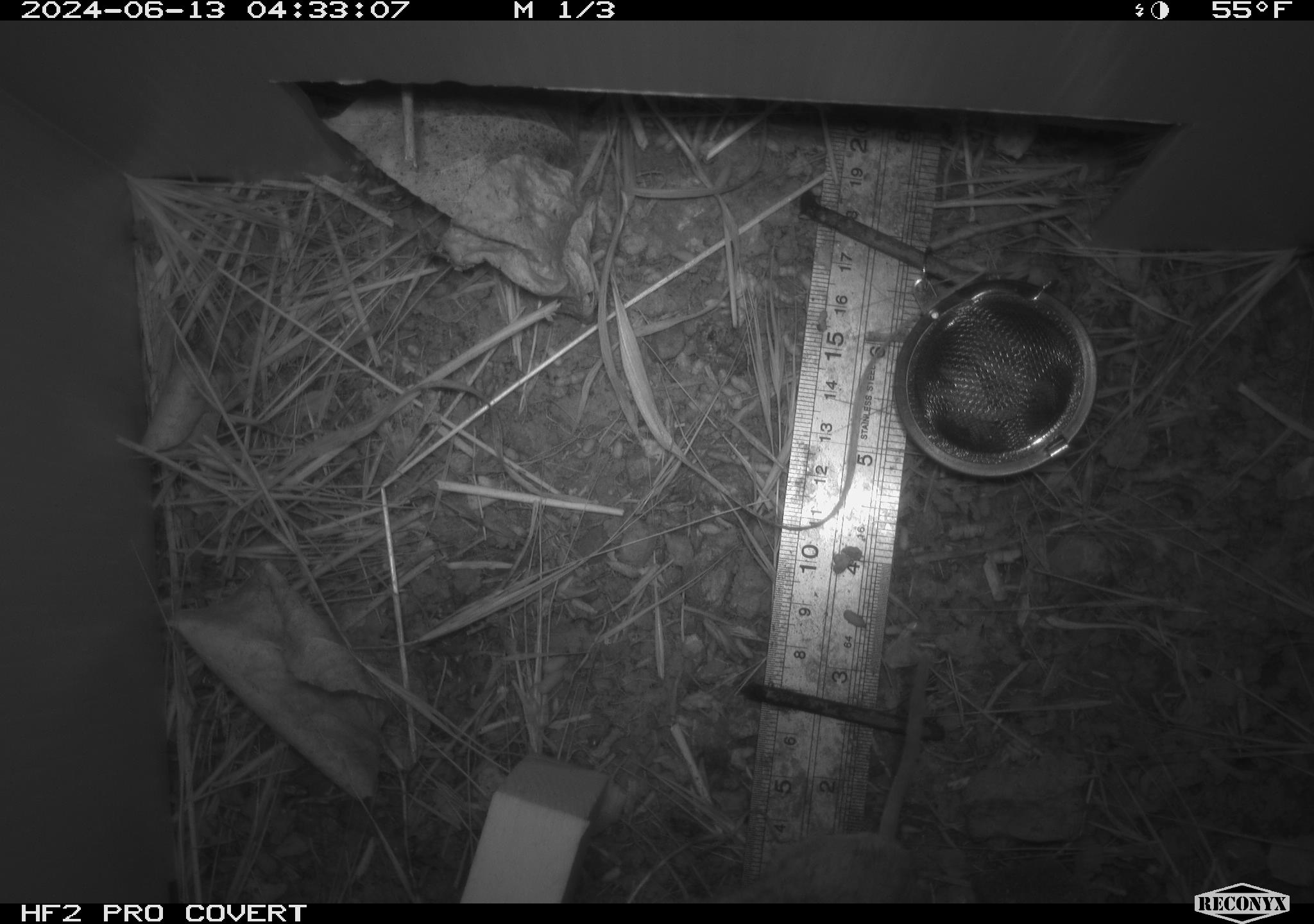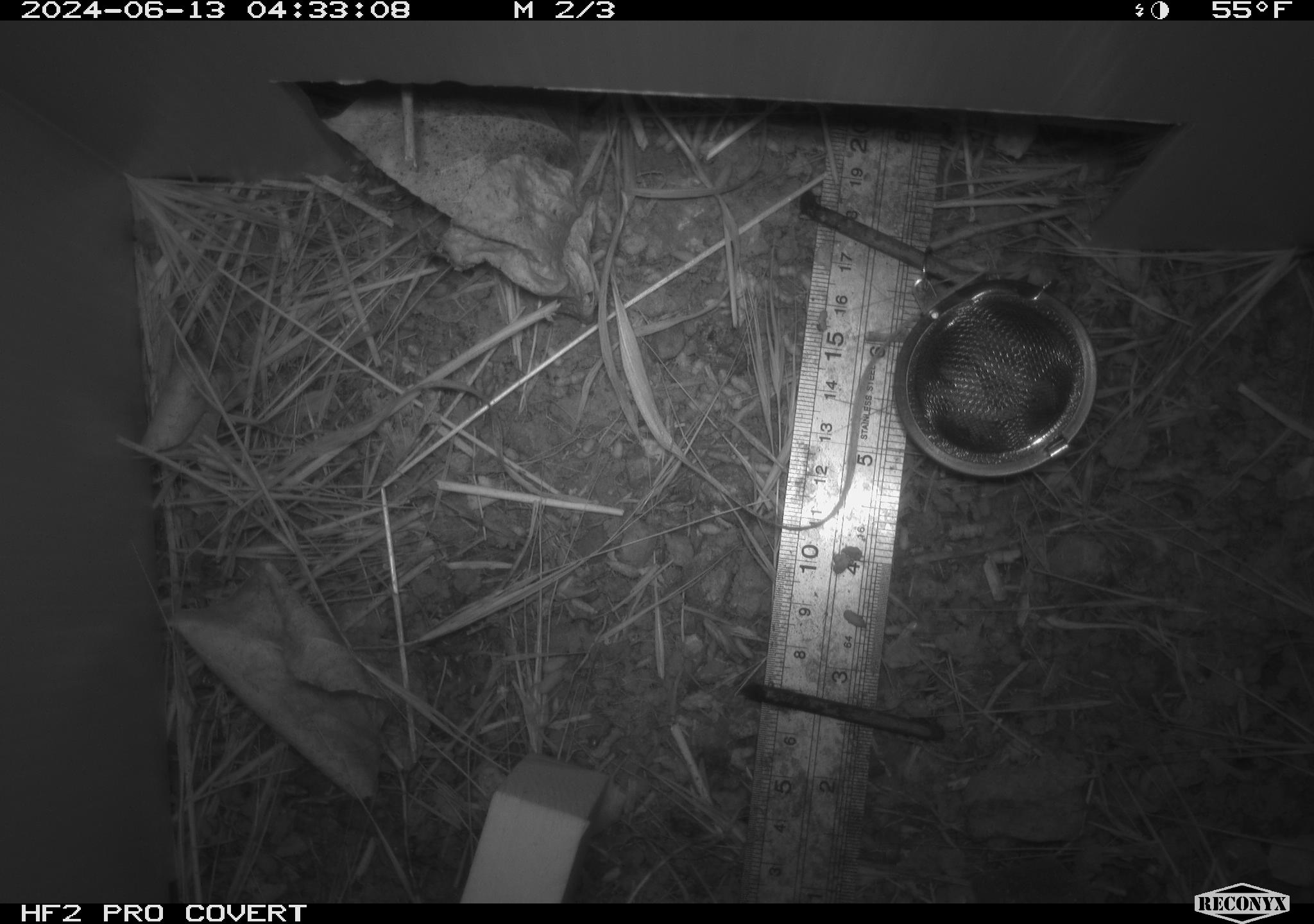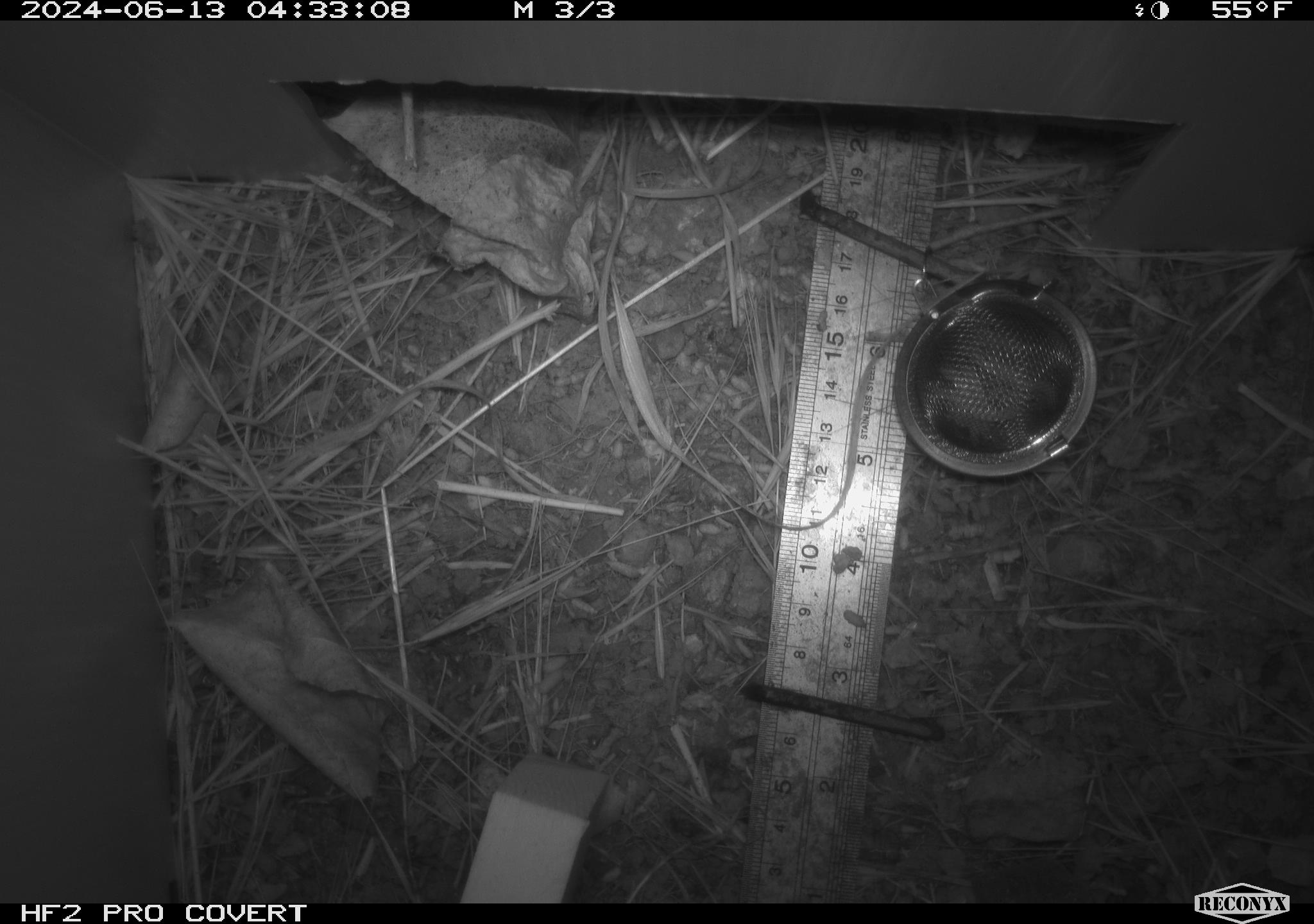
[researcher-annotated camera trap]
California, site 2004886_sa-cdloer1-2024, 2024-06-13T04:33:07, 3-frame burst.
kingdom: Animalia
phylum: Chordata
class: Mammalia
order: Rodentia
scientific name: Rodentia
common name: mouse species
Mouse species (Rodentia).